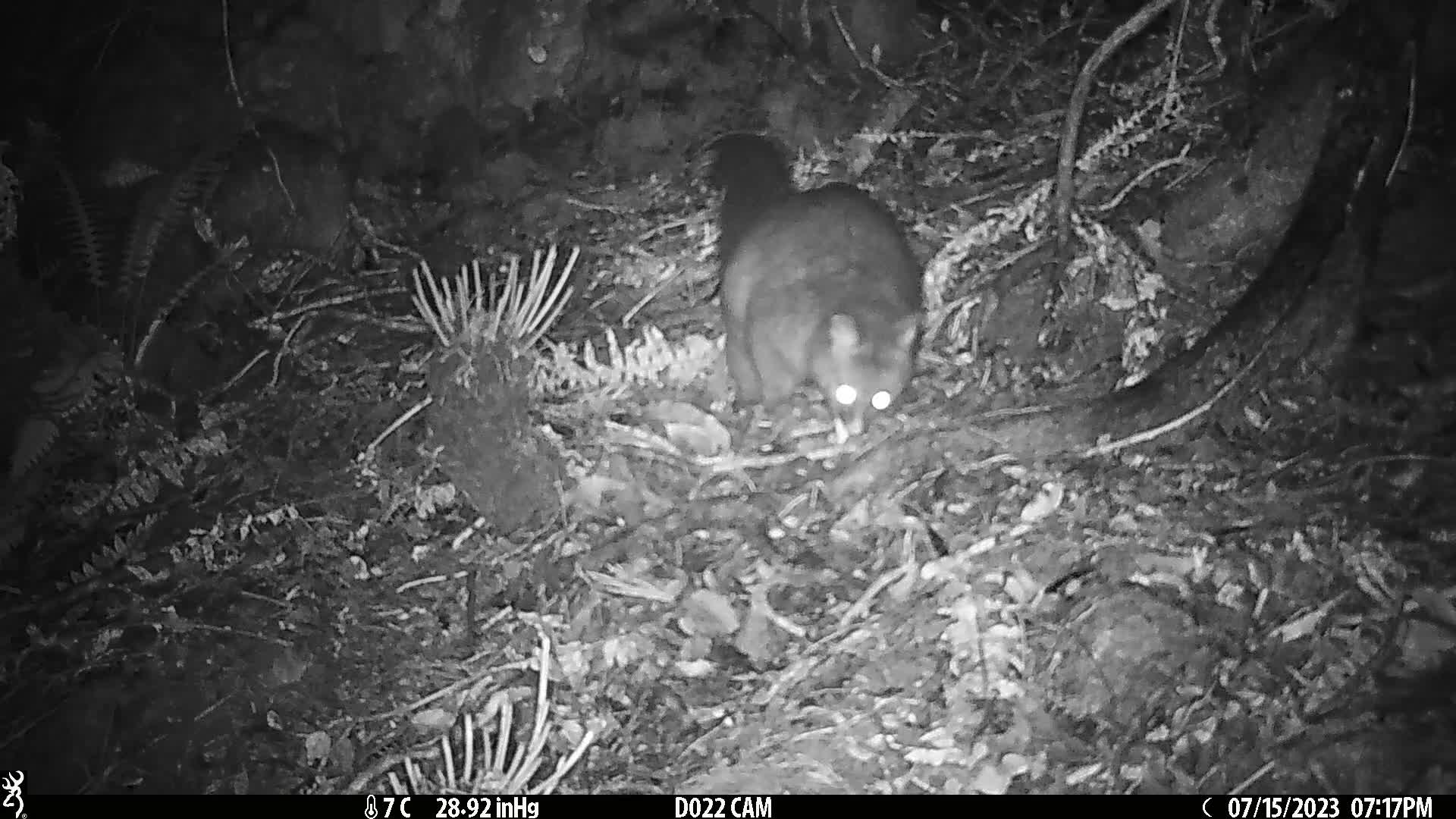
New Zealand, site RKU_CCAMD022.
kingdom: Animalia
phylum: Chordata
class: Mammalia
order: Diprotodontia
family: Phalangeridae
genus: Trichosurus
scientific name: Trichosurus vulpecula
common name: common brushtail possum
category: possum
Possum (common brushtail possum) (Trichosurus vulpecula).